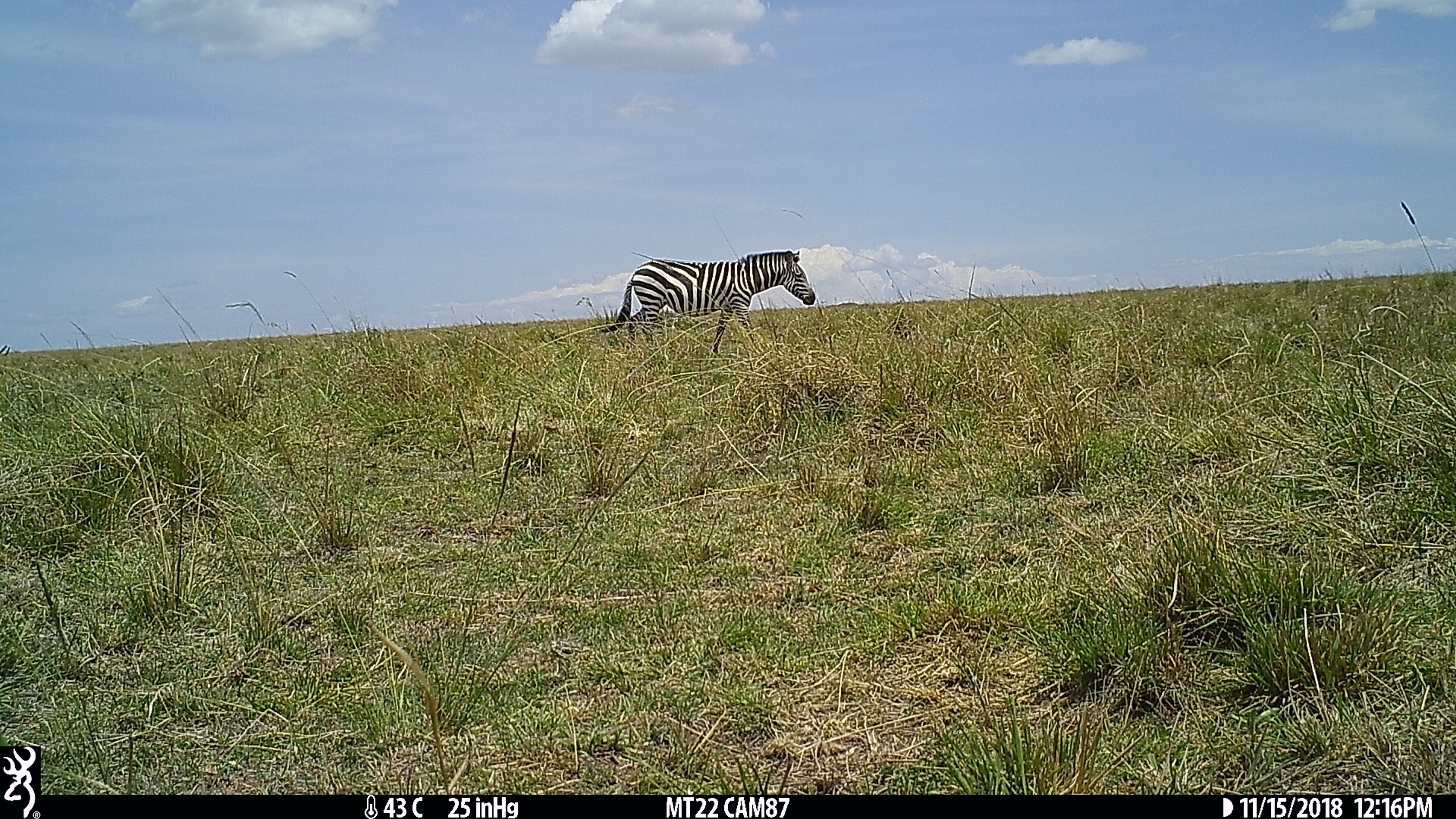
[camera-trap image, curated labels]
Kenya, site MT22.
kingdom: Animalia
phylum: Chordata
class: Mammalia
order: Perissodactyla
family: Equidae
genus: Equus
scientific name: Equus quagga burchellii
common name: burchell's zebra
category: zebra